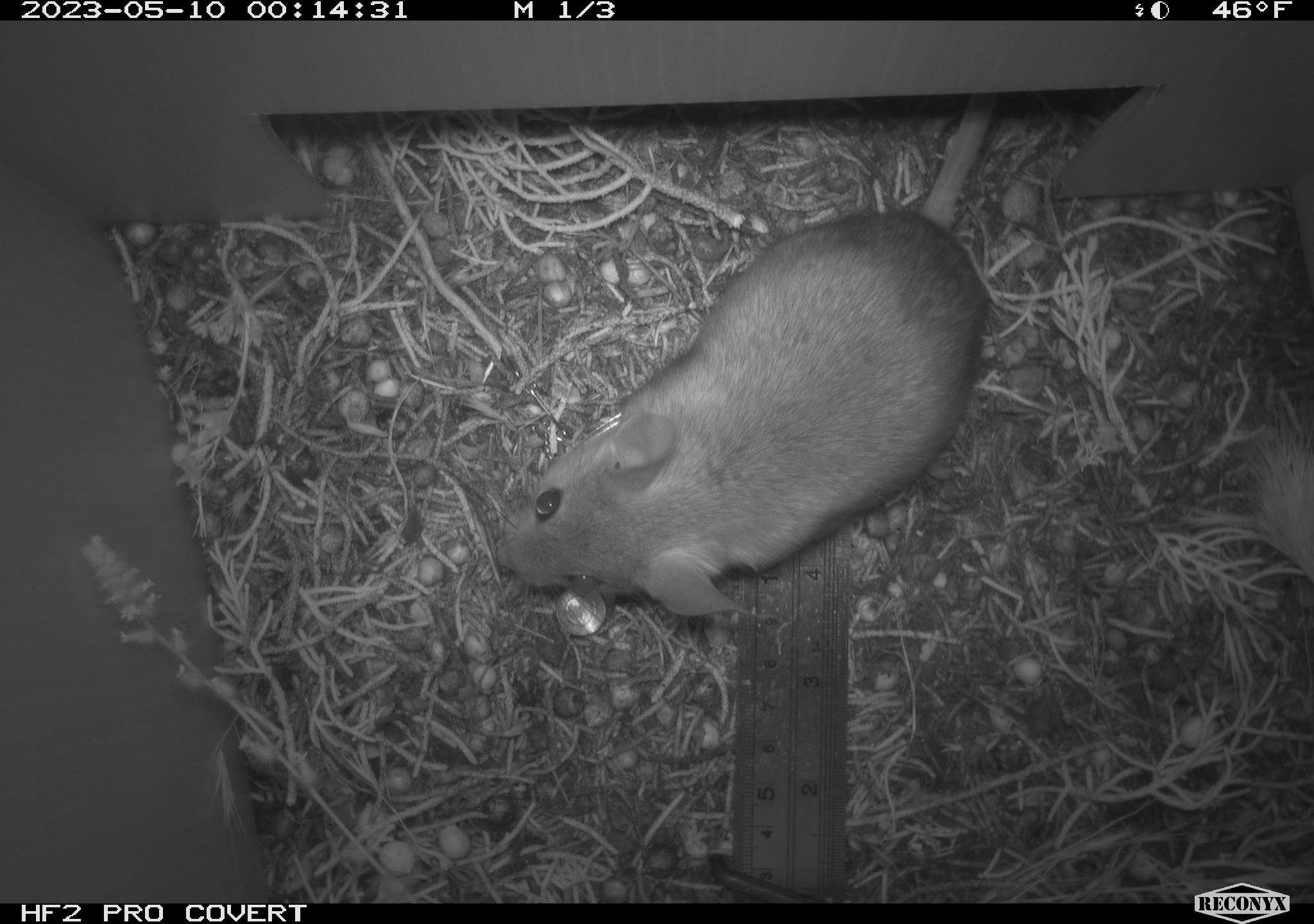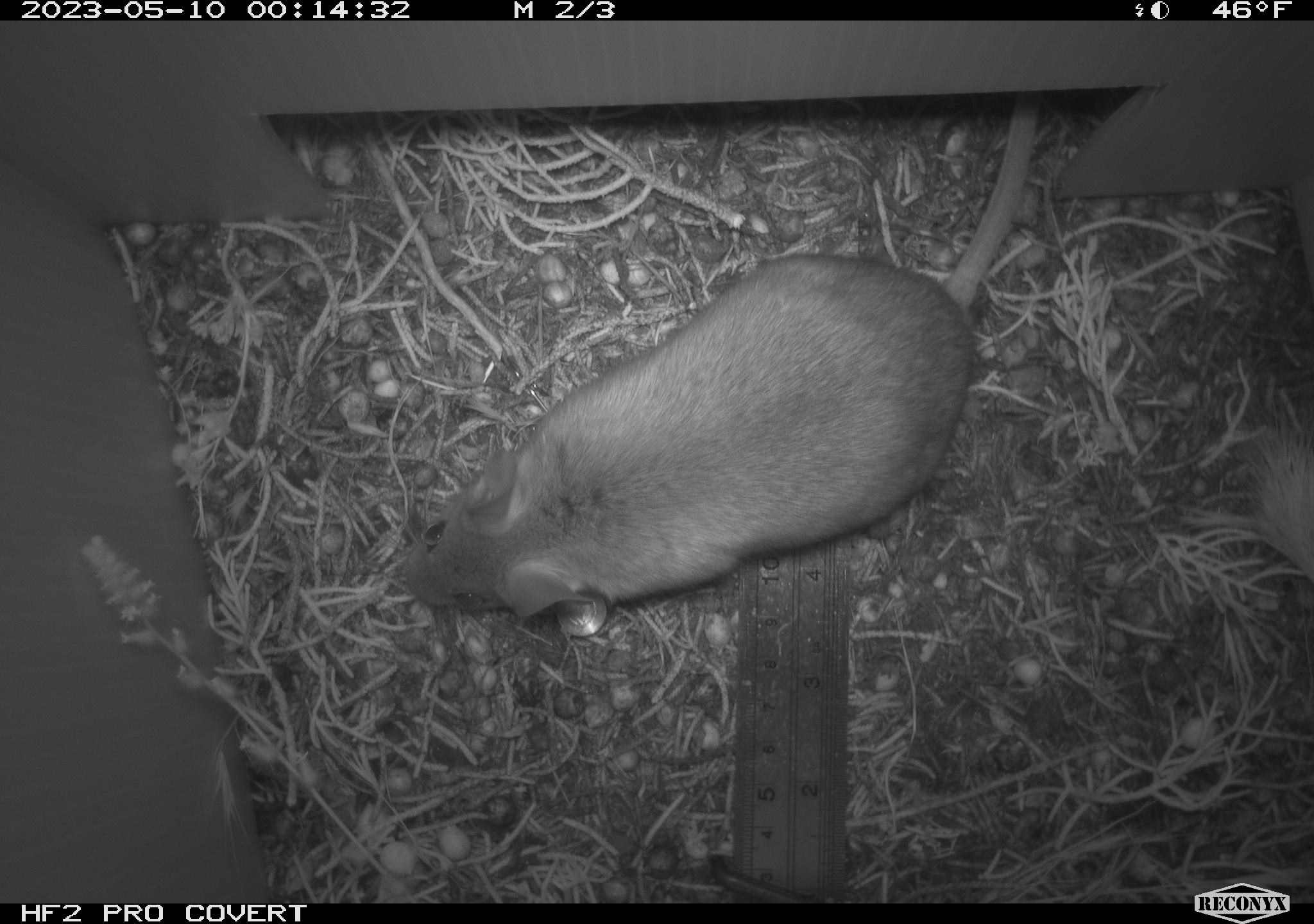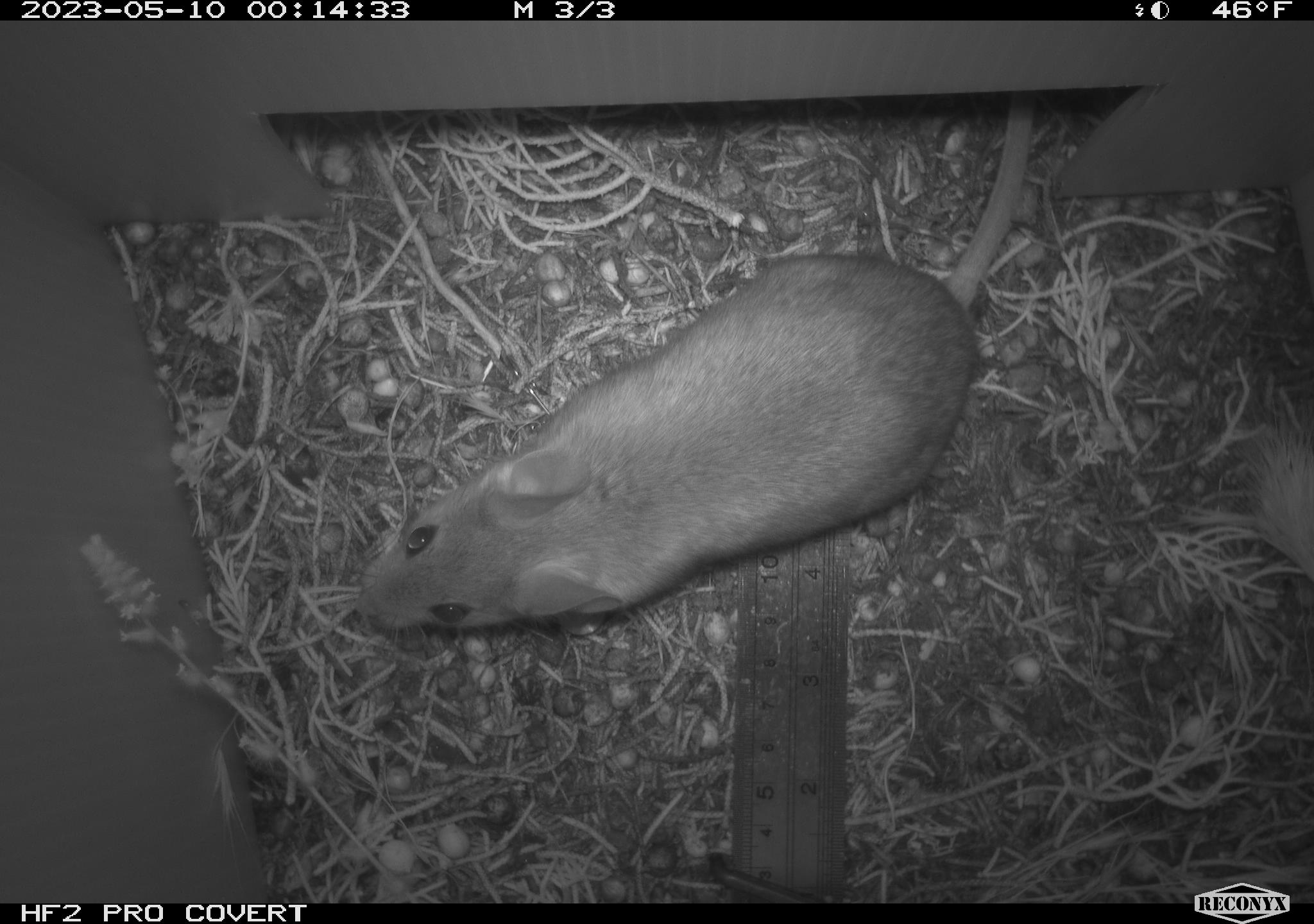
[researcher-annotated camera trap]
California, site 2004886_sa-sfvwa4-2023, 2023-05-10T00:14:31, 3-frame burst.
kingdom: Animalia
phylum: Chordata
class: Mammalia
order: Rodentia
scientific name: Rodentia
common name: mouse species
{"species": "mouse species (Rodentia)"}